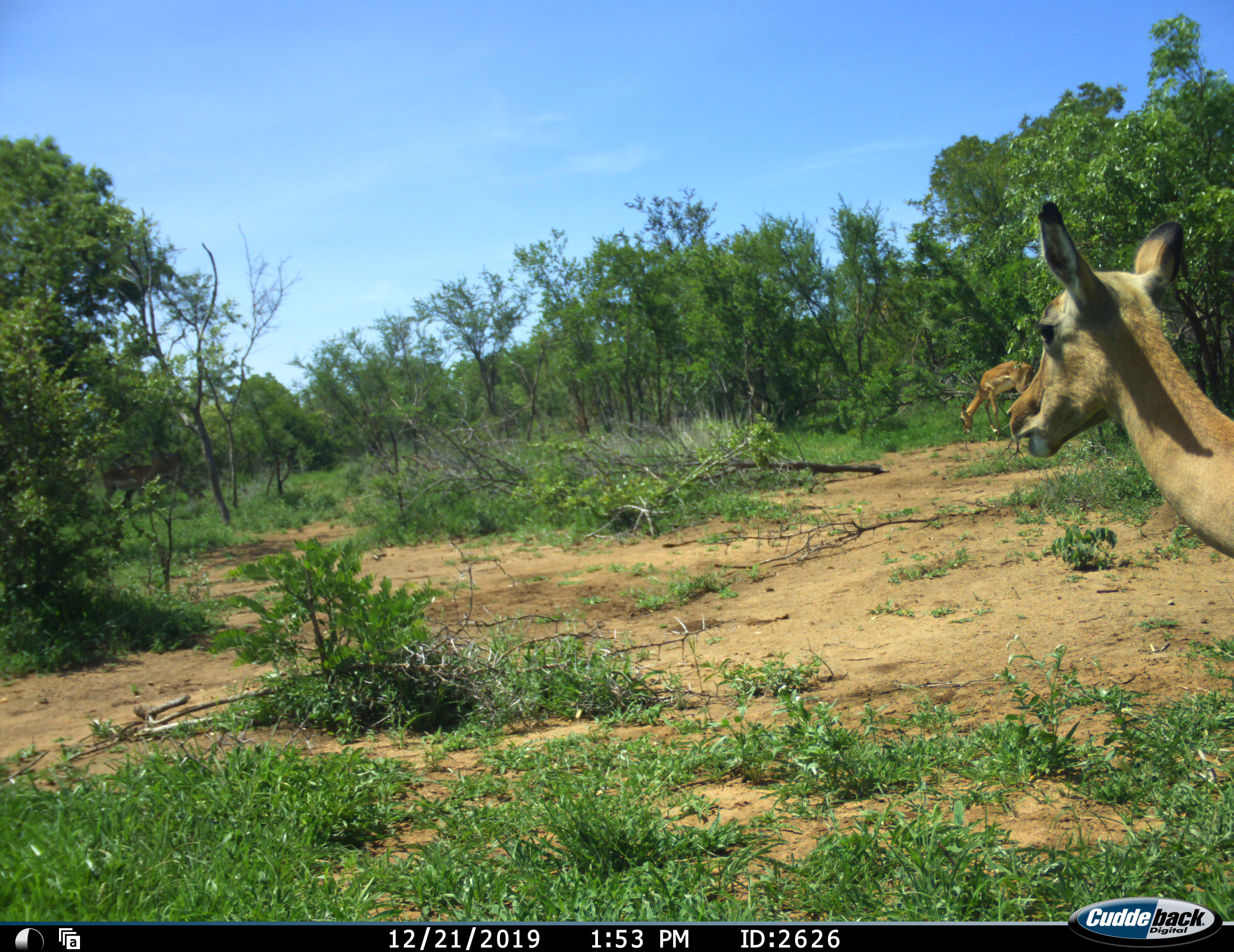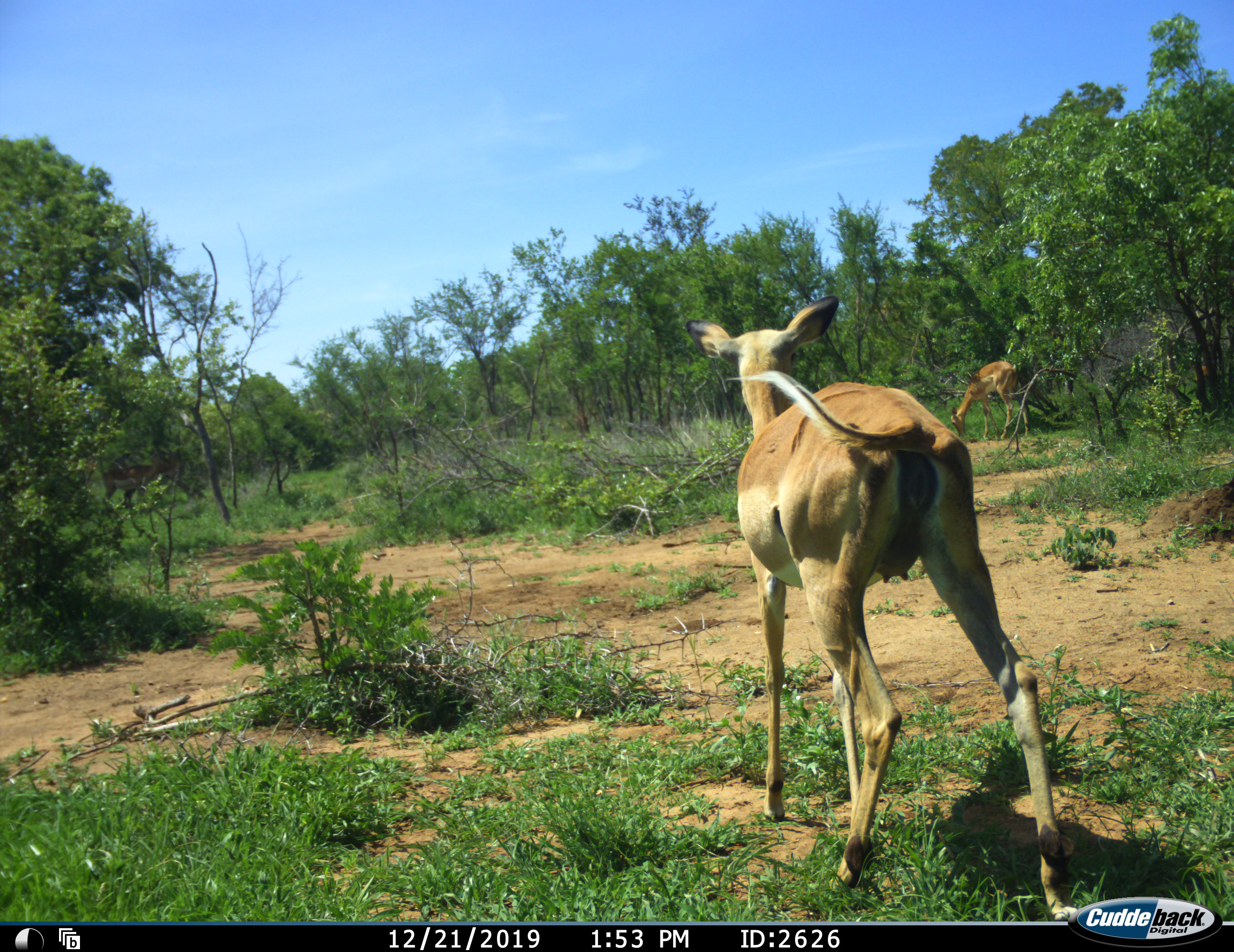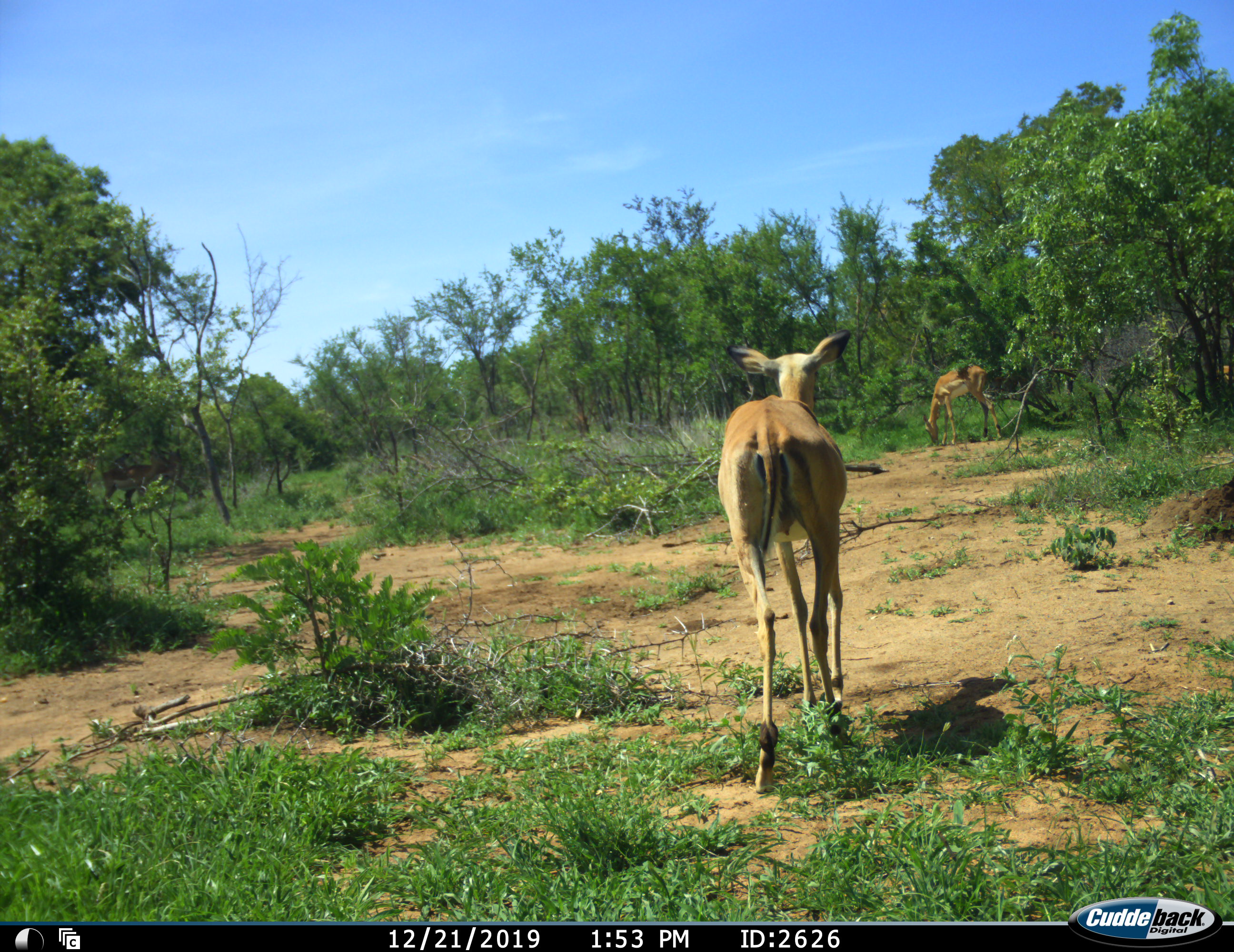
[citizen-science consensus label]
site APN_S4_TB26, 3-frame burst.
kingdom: Animalia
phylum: Chordata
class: Mammalia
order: Artiodactyla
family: Bovidae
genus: Aepyceros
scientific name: Aepyceros melampus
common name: impala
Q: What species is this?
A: Impala (Aepyceros melampus).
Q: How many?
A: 2.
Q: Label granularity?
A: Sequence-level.